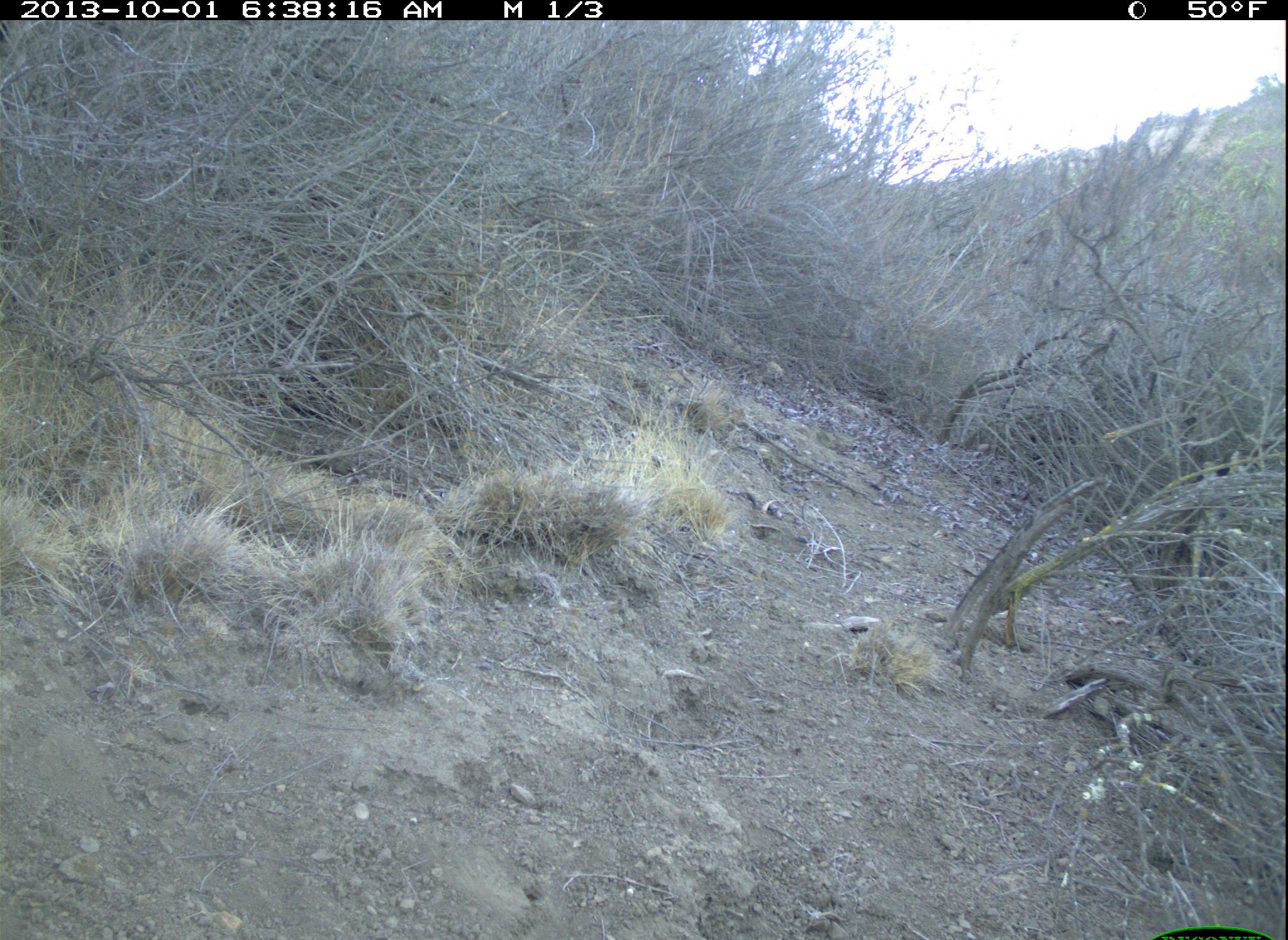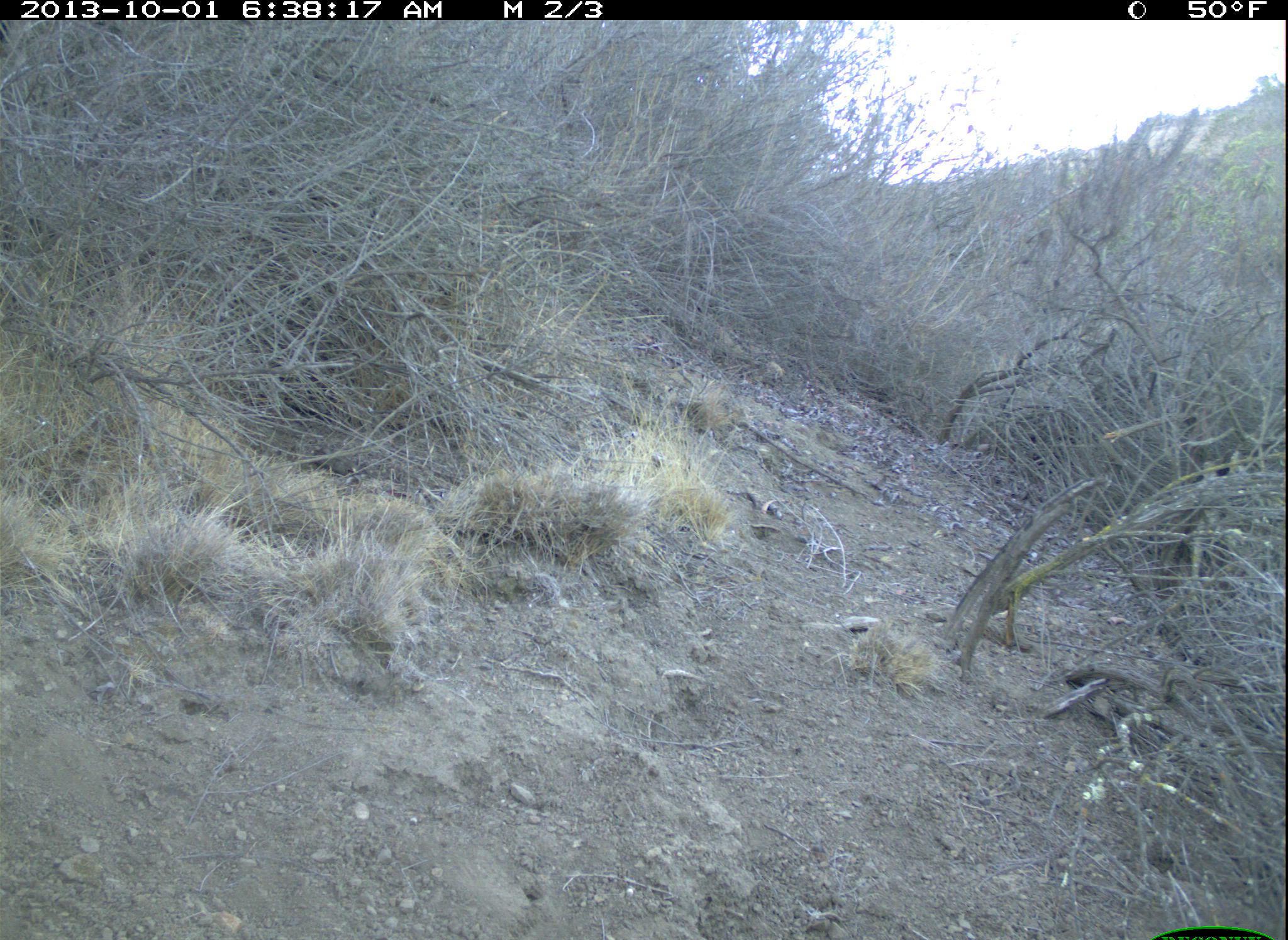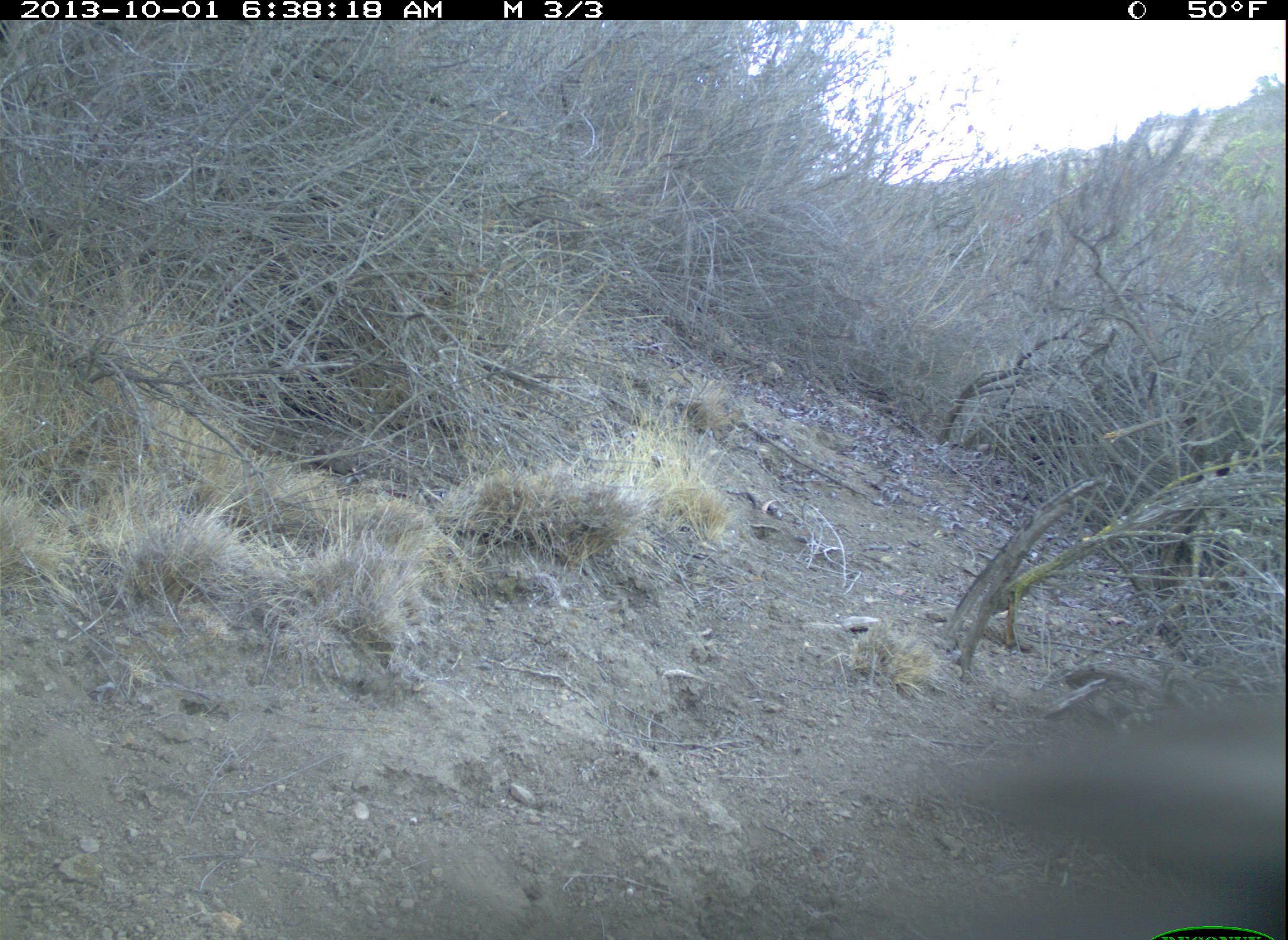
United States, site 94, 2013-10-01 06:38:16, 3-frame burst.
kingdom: Animalia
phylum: Chordata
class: Aves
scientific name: Aves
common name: bird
Bird (Aves).